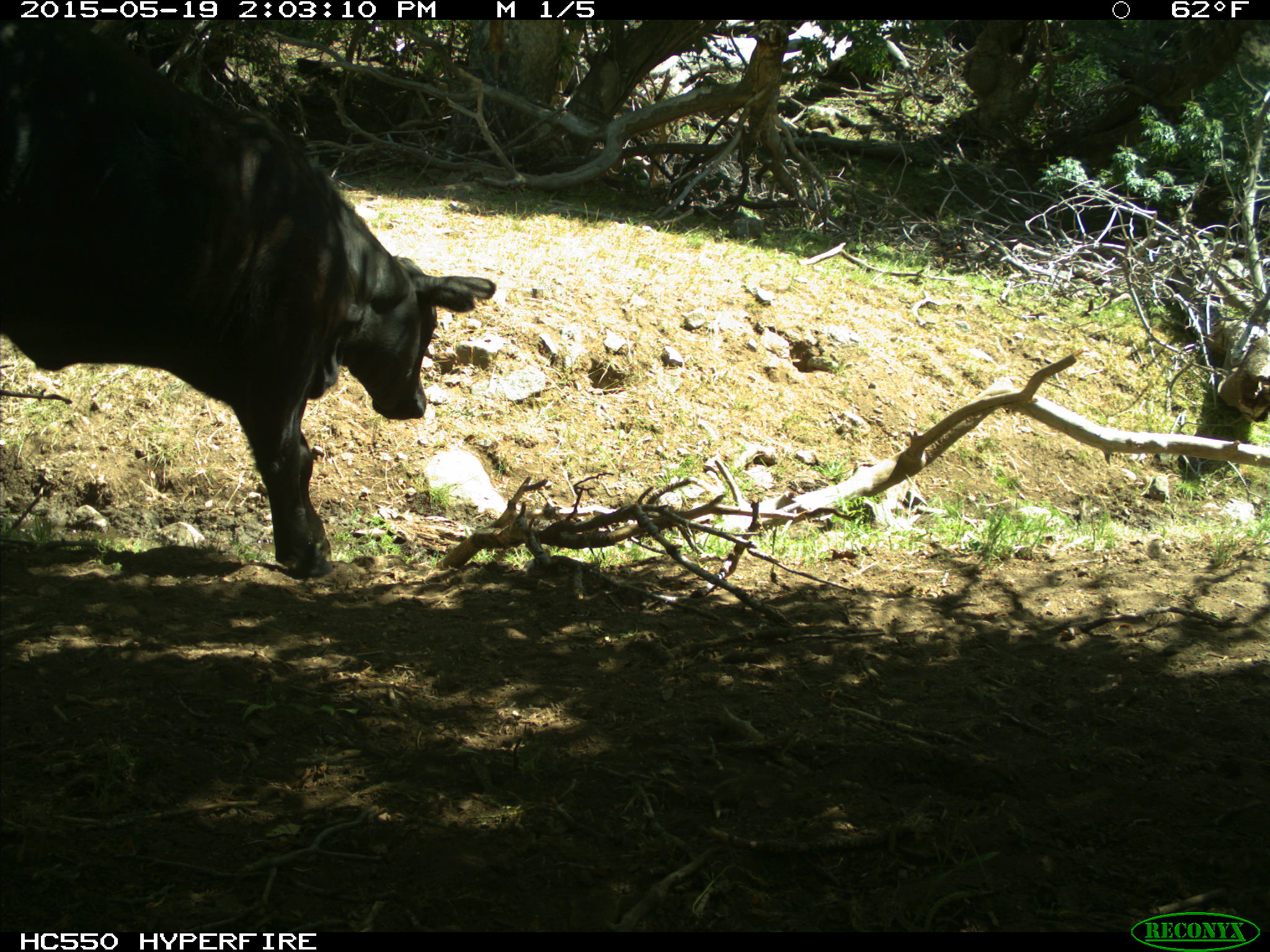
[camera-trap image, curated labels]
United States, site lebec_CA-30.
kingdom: Animalia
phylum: Chordata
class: Mammalia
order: Artiodactyla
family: Bovidae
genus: Bos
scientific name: Bos taurus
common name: domestic cow